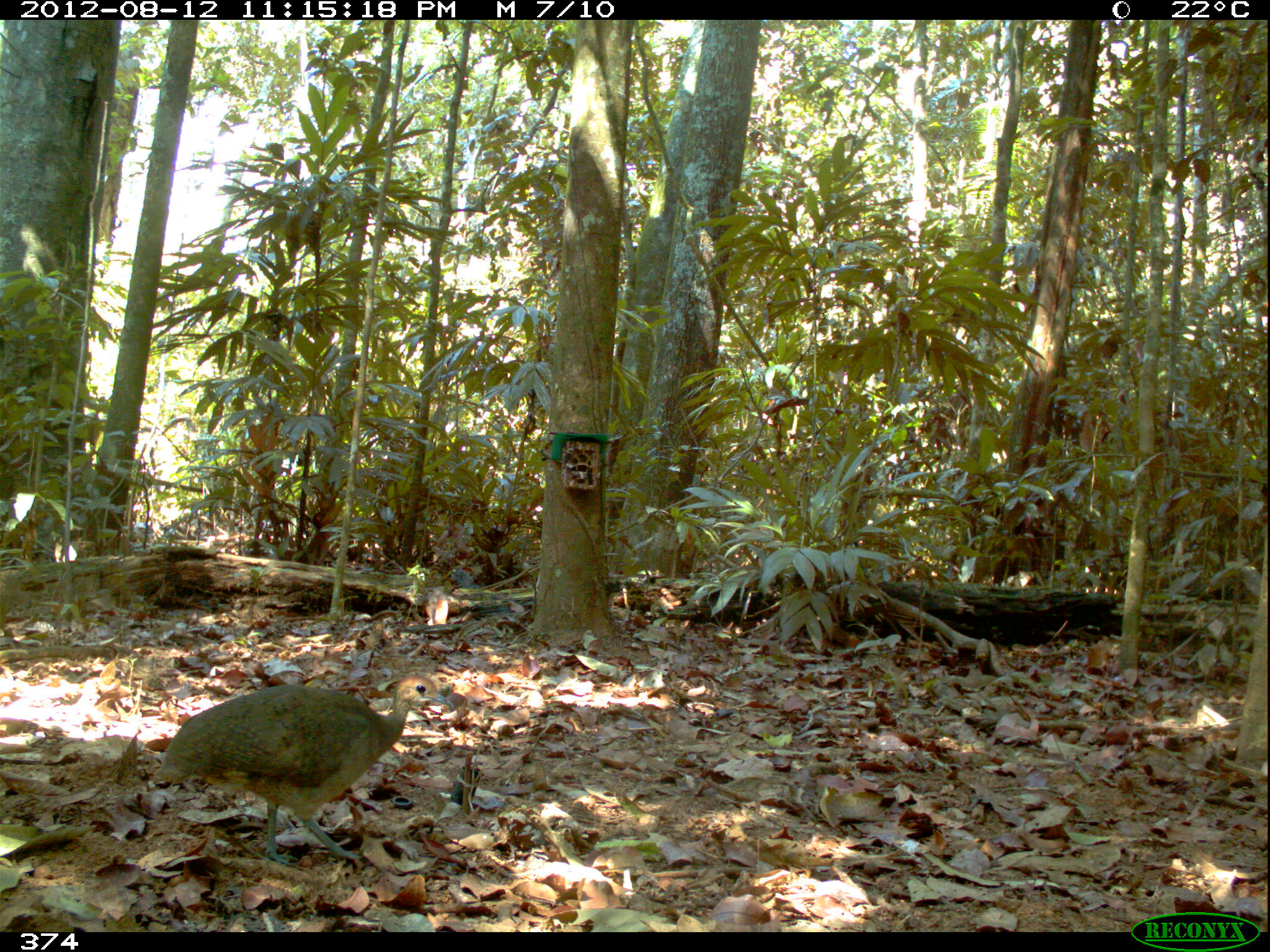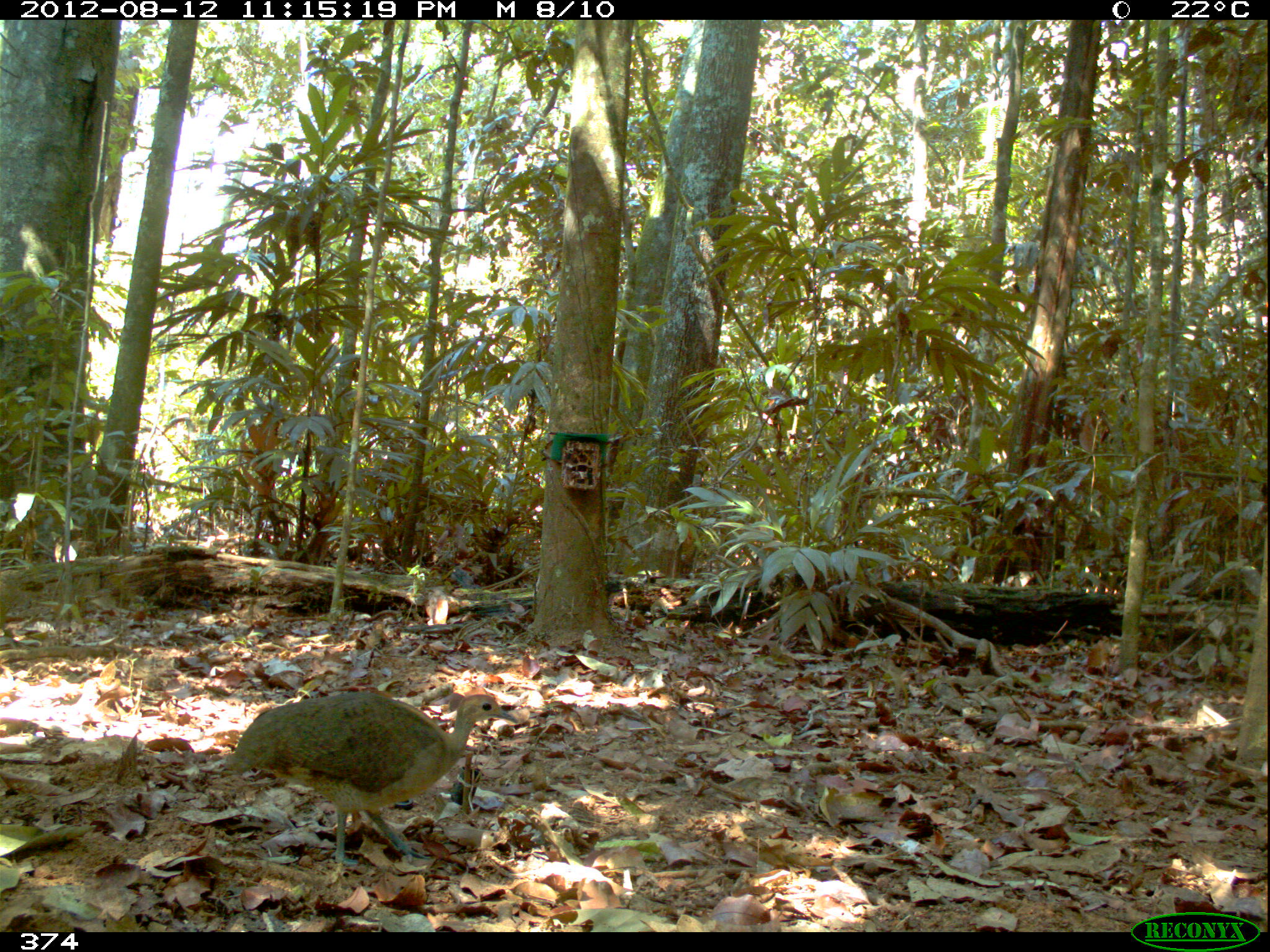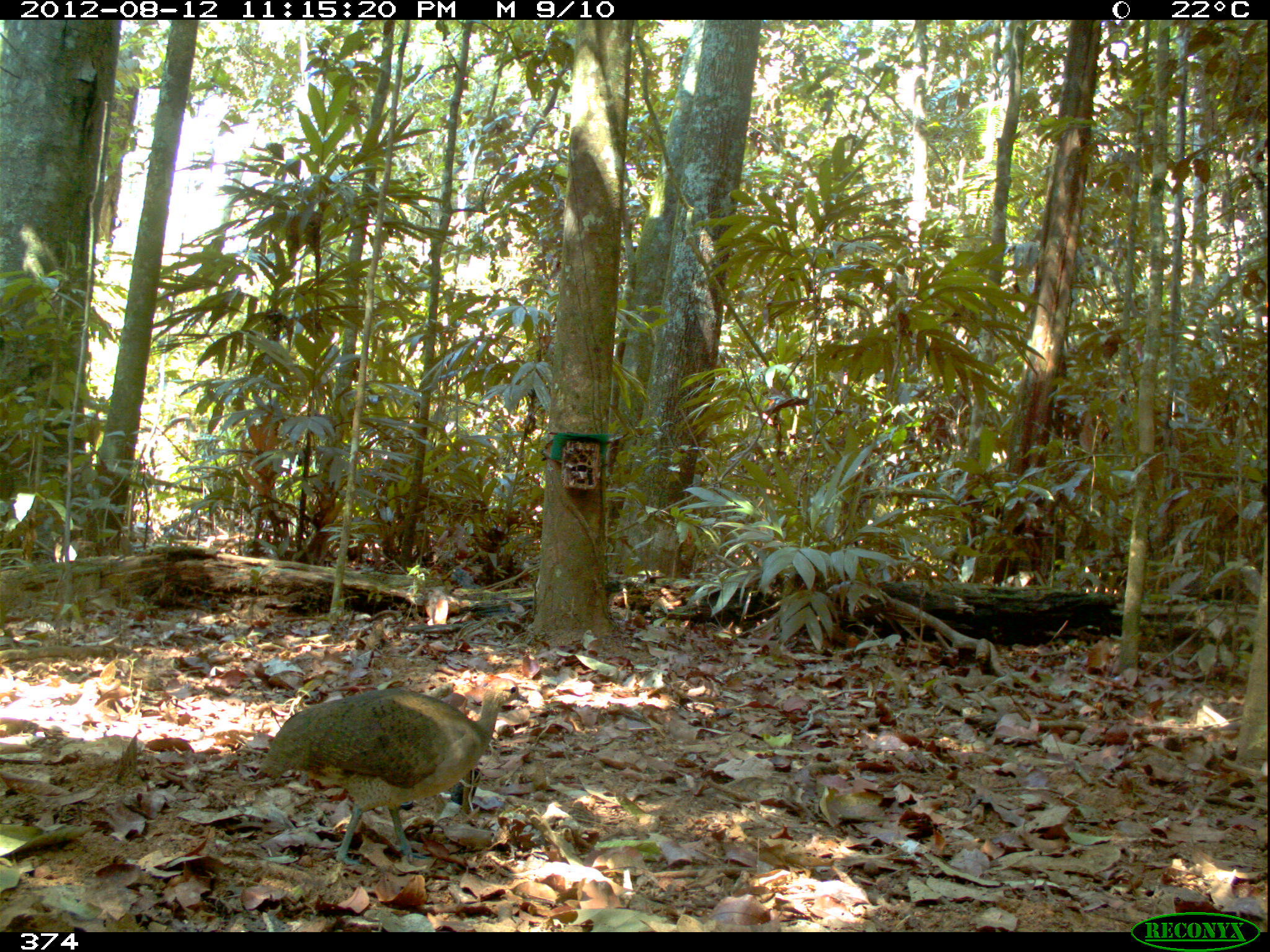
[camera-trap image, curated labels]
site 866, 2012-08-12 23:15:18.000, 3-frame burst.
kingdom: Animalia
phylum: Chordata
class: Aves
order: Galliformes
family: Phasianidae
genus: Alectoris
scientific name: Alectoris rufa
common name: red-legged partridge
Alectoris rufa (red-legged partridge).